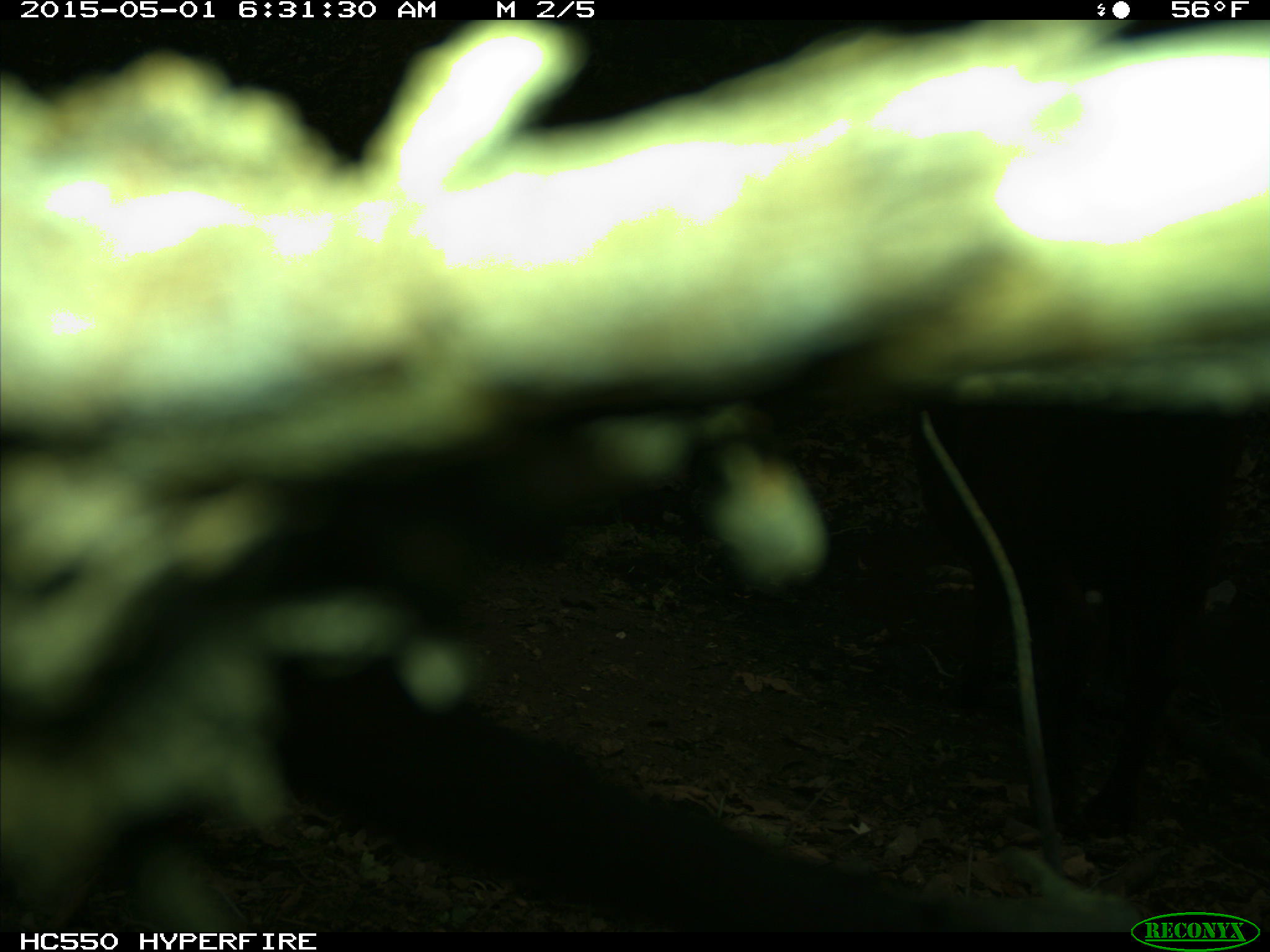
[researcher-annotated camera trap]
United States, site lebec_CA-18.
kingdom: Animalia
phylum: Chordata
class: Mammalia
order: Artiodactyla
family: Bovidae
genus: Bos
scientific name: Bos taurus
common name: domestic cow